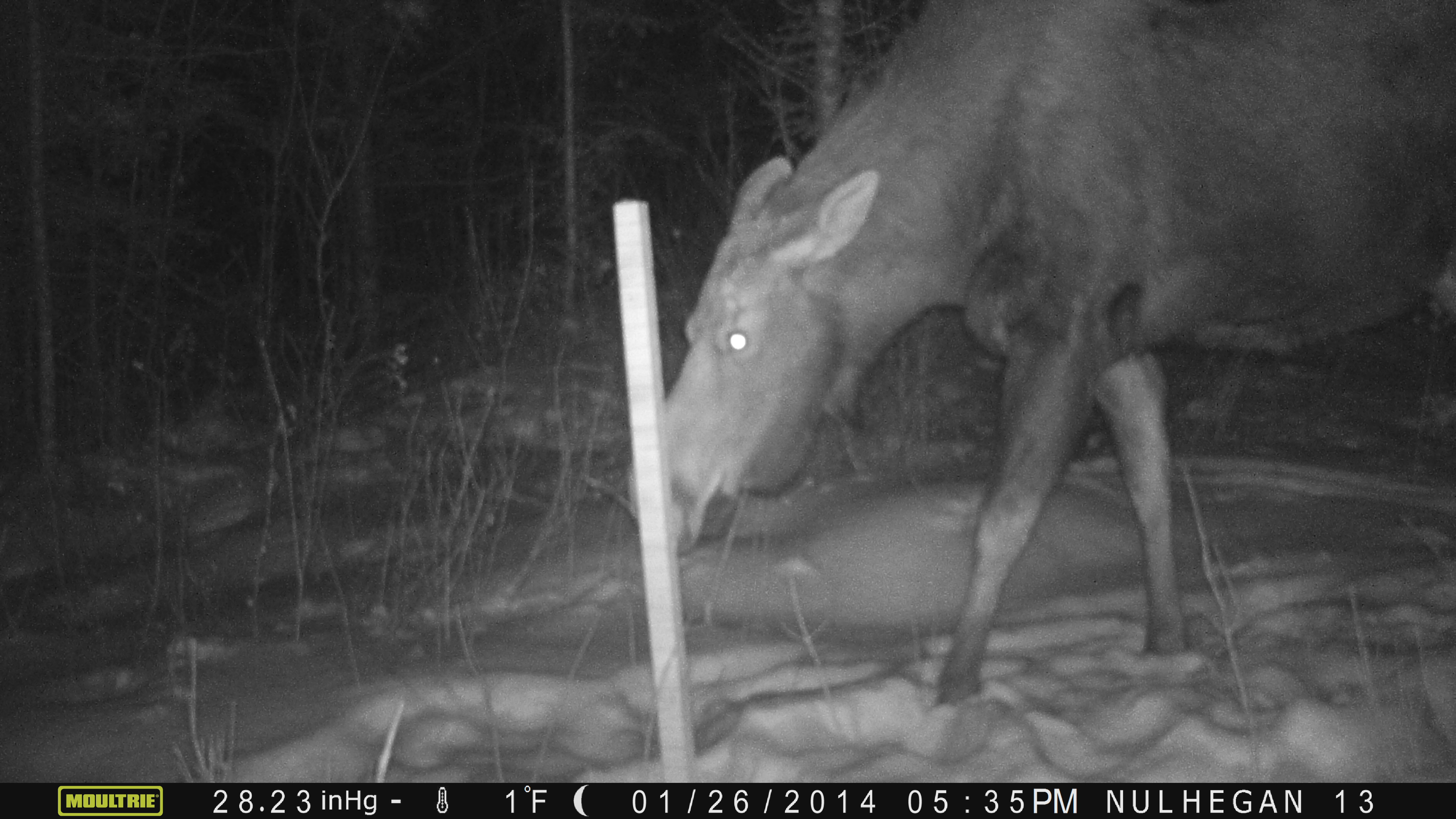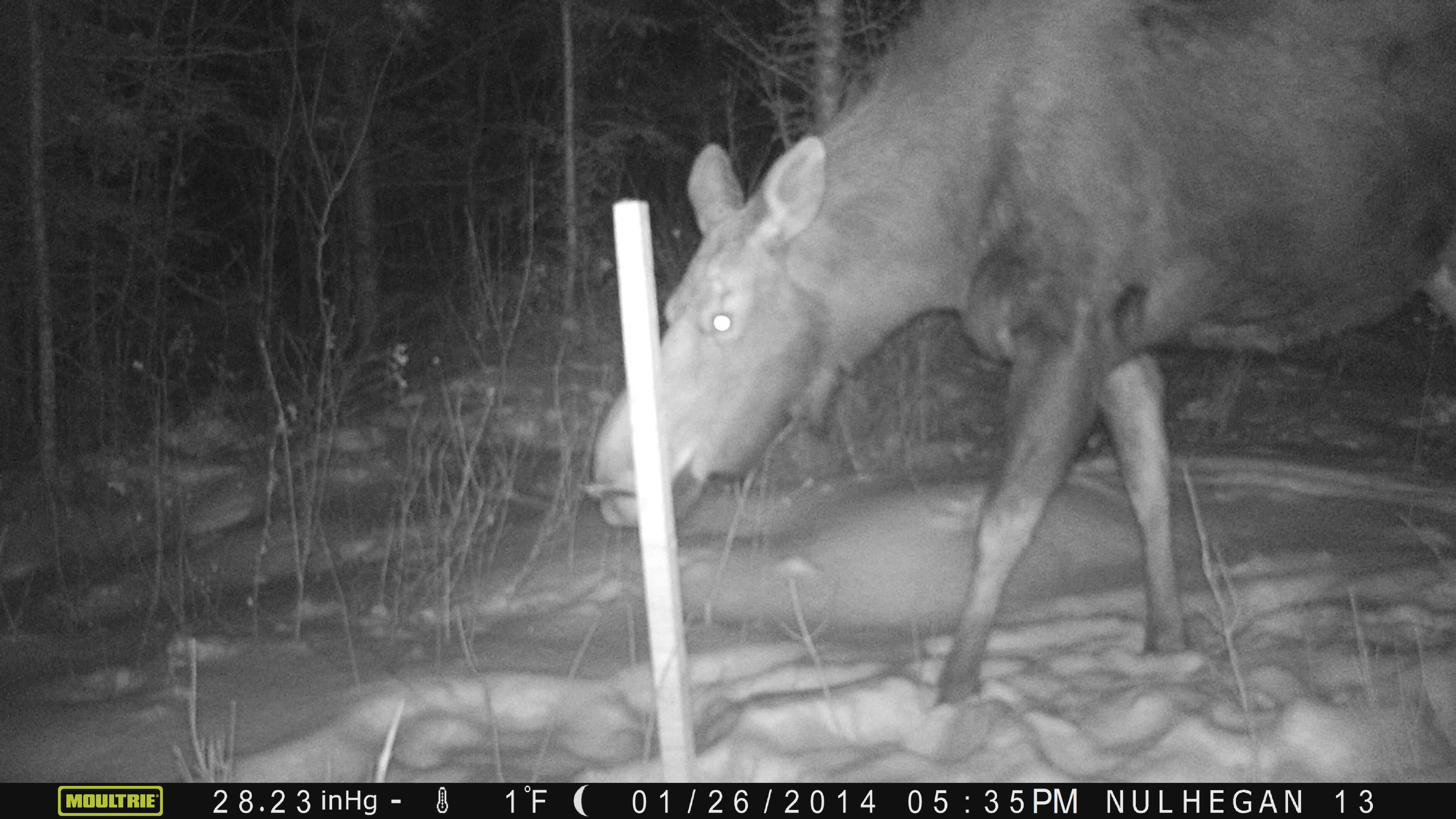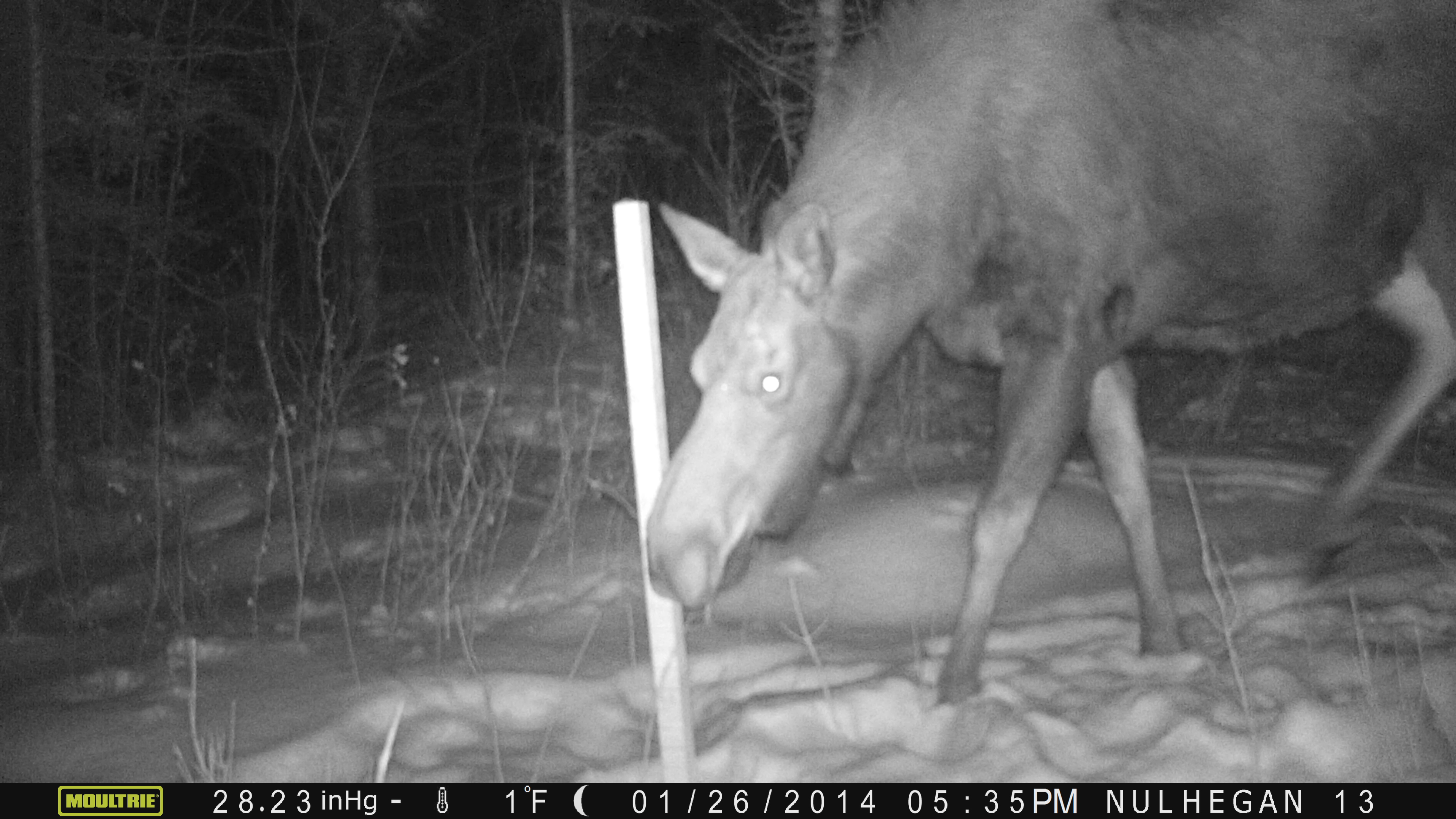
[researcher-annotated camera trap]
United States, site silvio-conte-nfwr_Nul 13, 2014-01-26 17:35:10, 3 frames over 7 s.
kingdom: Animalia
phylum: Chordata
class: Mammalia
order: Artiodactyla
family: Cervidae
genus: Alces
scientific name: Alces alces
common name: moose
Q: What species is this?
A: Moose (Alces alces).